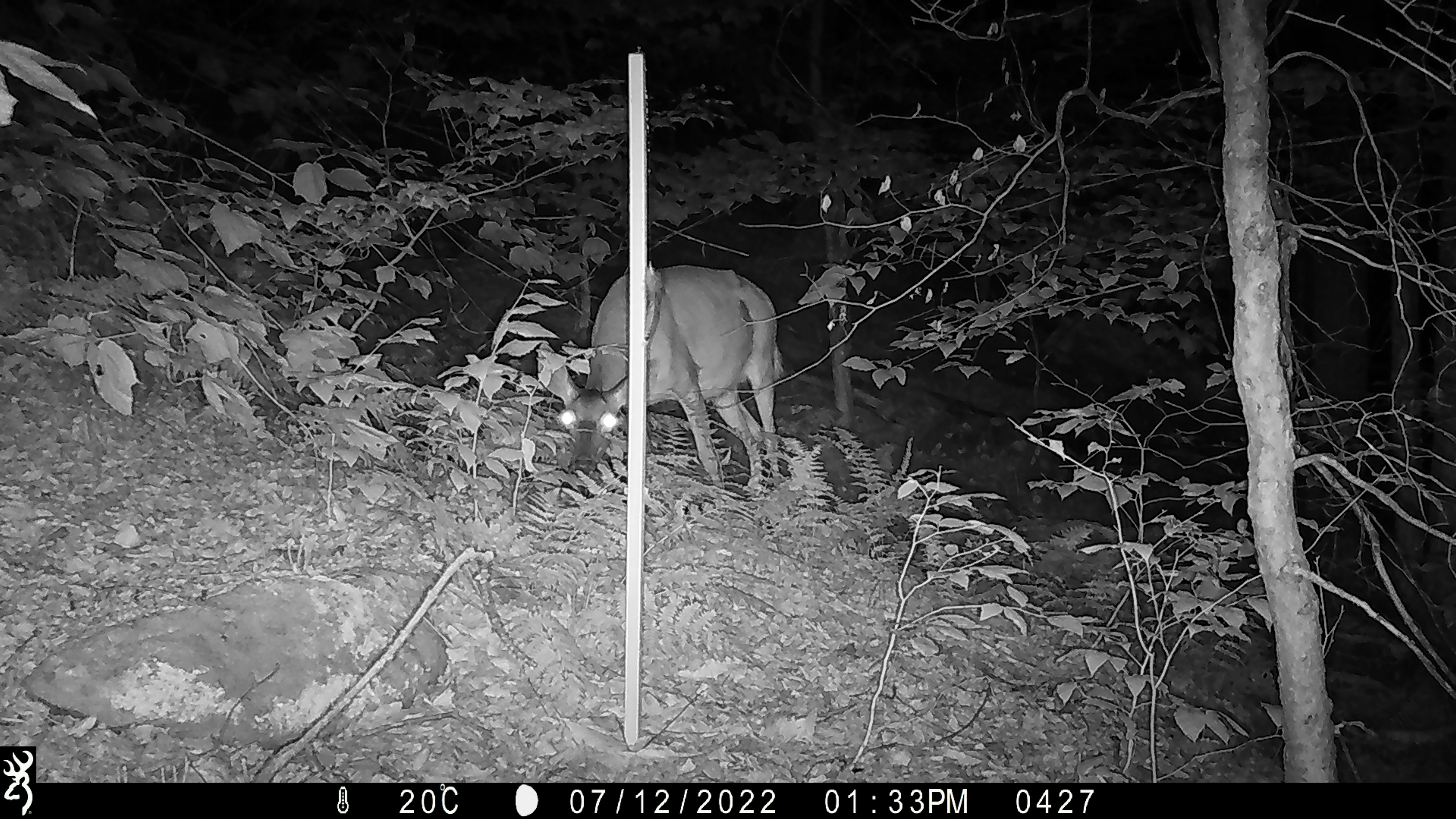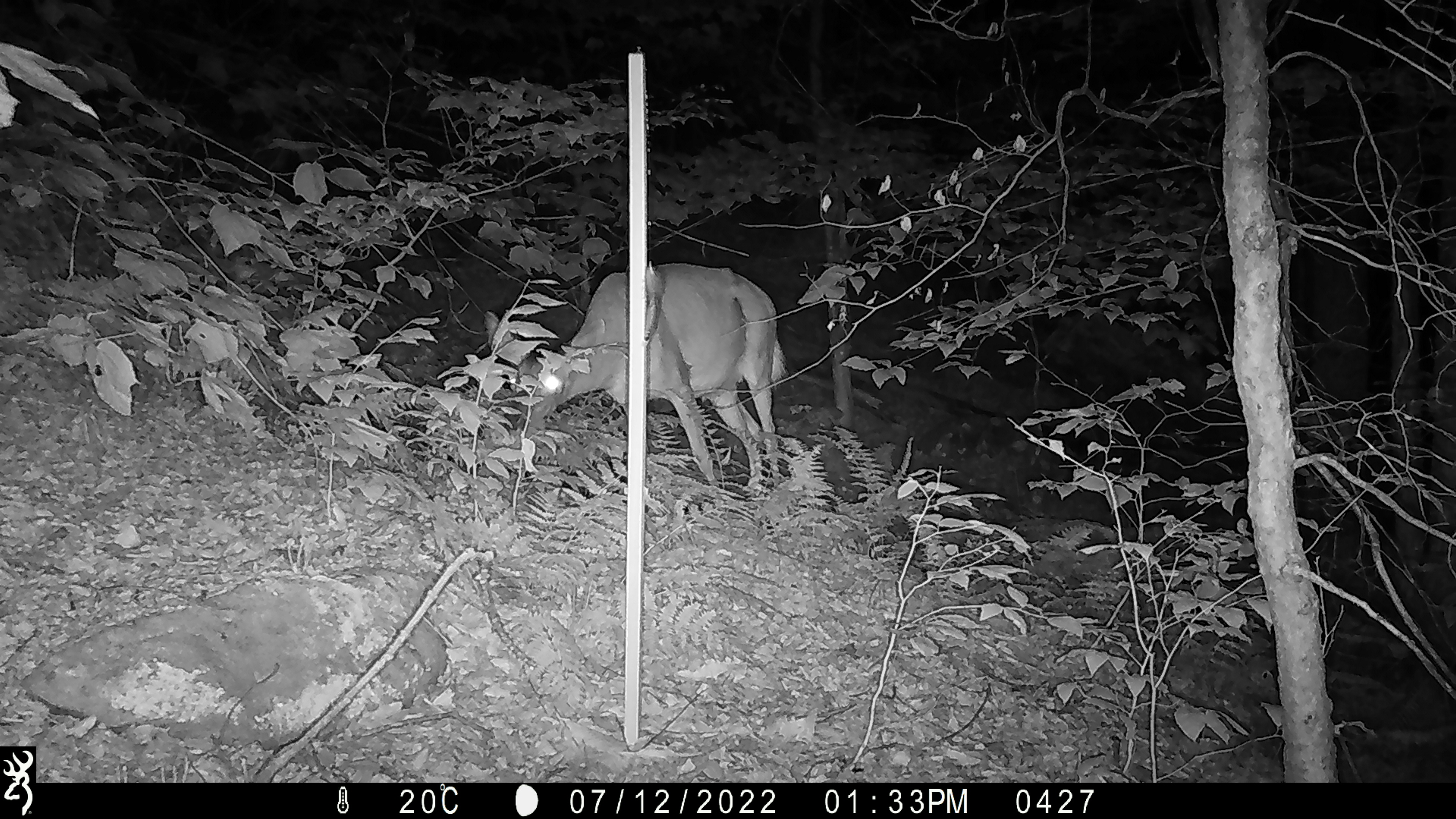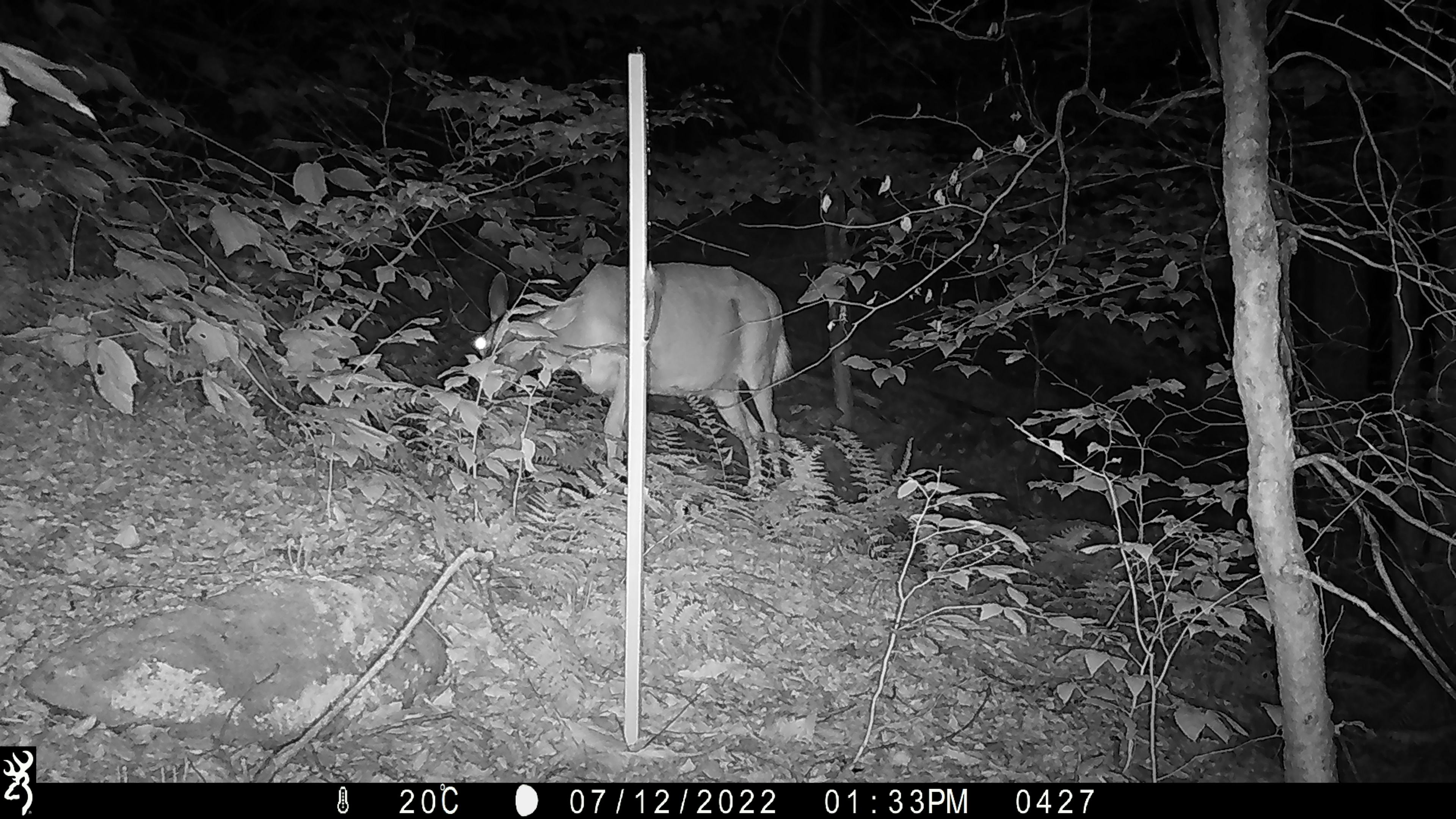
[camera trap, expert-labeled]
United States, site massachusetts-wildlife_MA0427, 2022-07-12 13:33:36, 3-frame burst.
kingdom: Animalia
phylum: Chordata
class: Mammalia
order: Artiodactyla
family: Cervidae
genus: Odocoileus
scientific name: Odocoileus virginianus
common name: white-tailed deer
White-tailed deer (Odocoileus virginianus).